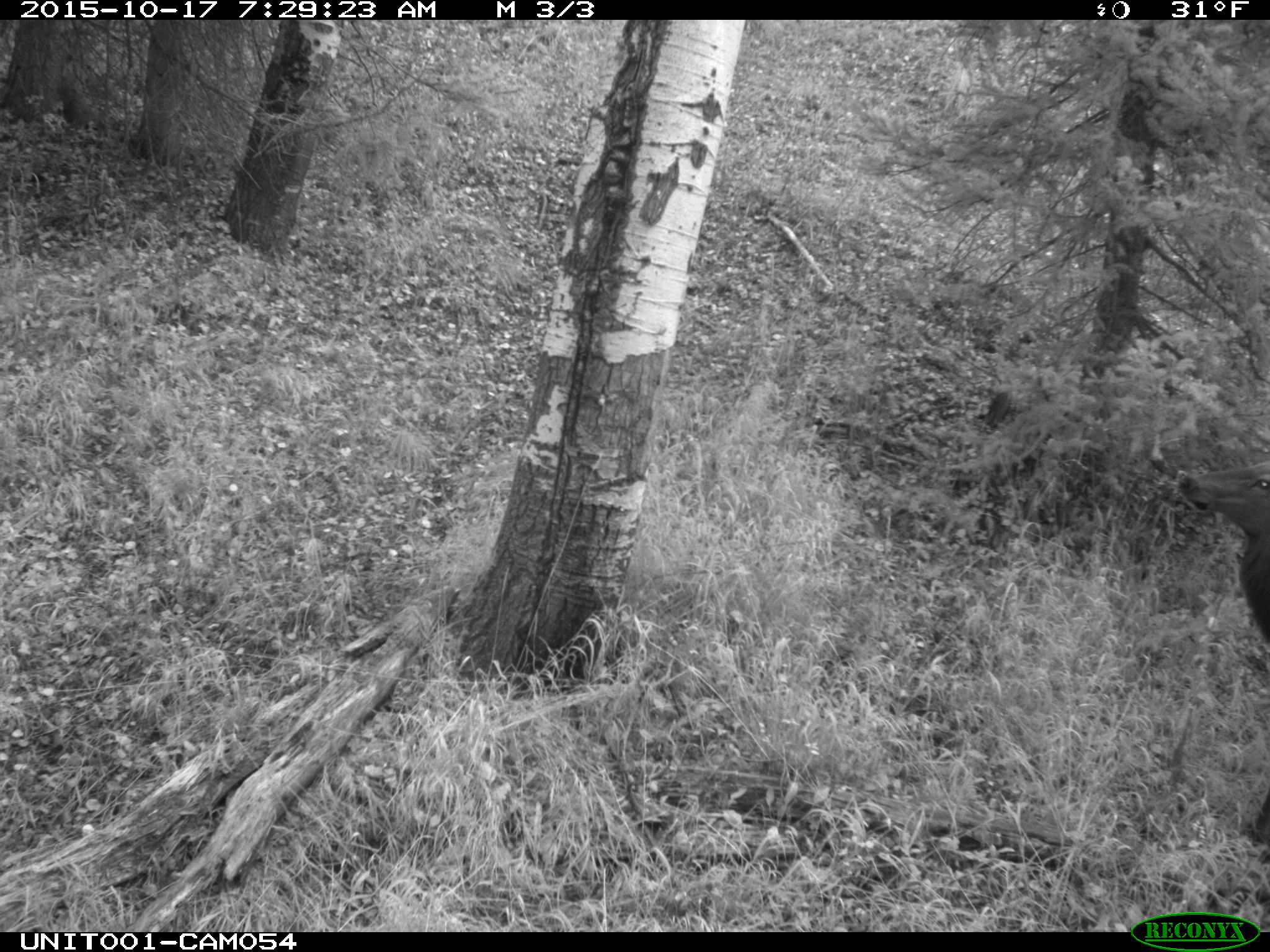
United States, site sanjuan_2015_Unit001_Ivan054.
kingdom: Animalia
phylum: Chordata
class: Mammalia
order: Artiodactyla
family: Cervidae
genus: Cervus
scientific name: Cervus elaphus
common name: red deer